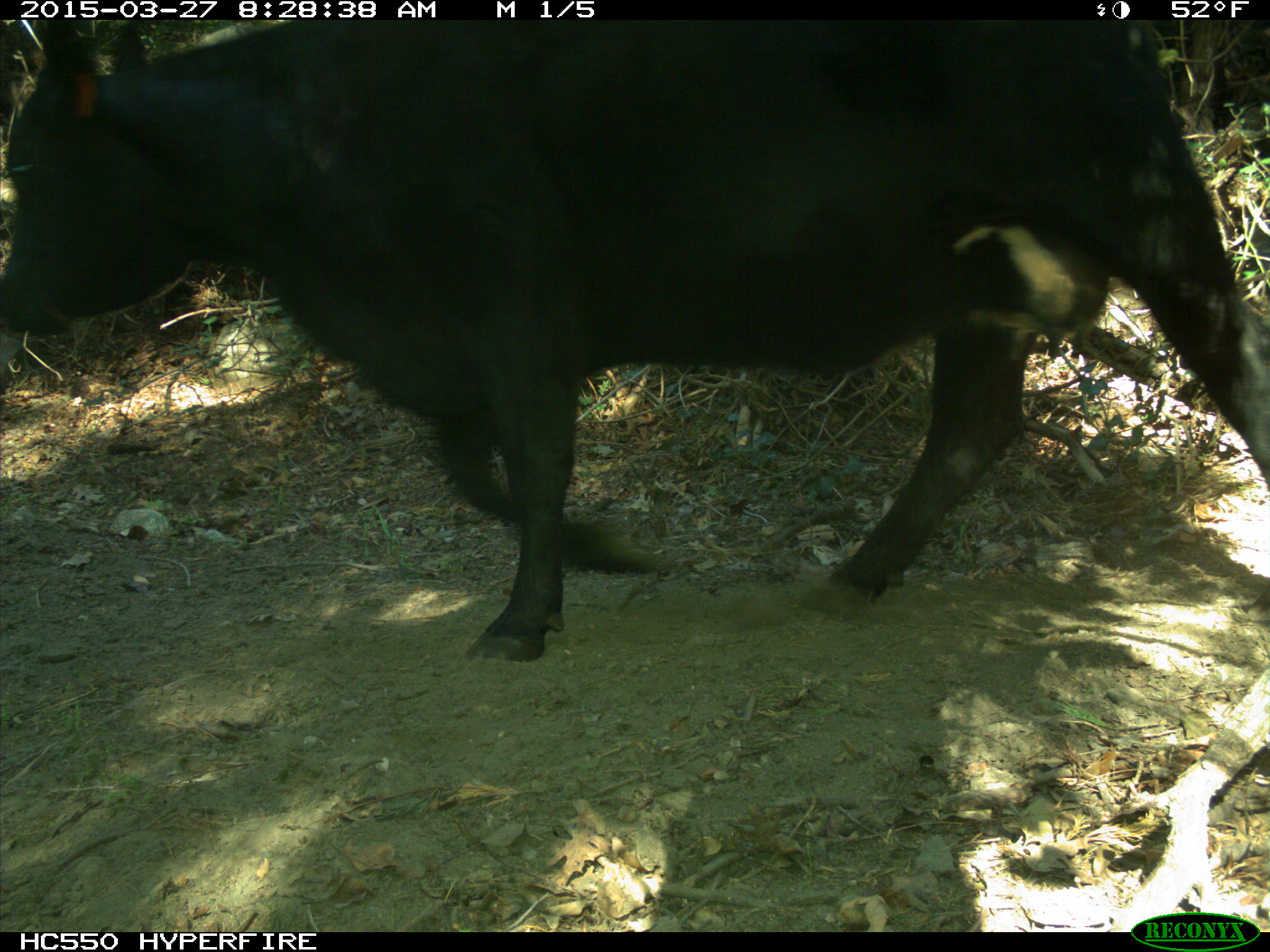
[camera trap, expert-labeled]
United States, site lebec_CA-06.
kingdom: Animalia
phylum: Chordata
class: Mammalia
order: Artiodactyla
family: Bovidae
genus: Bos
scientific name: Bos taurus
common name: domestic cow